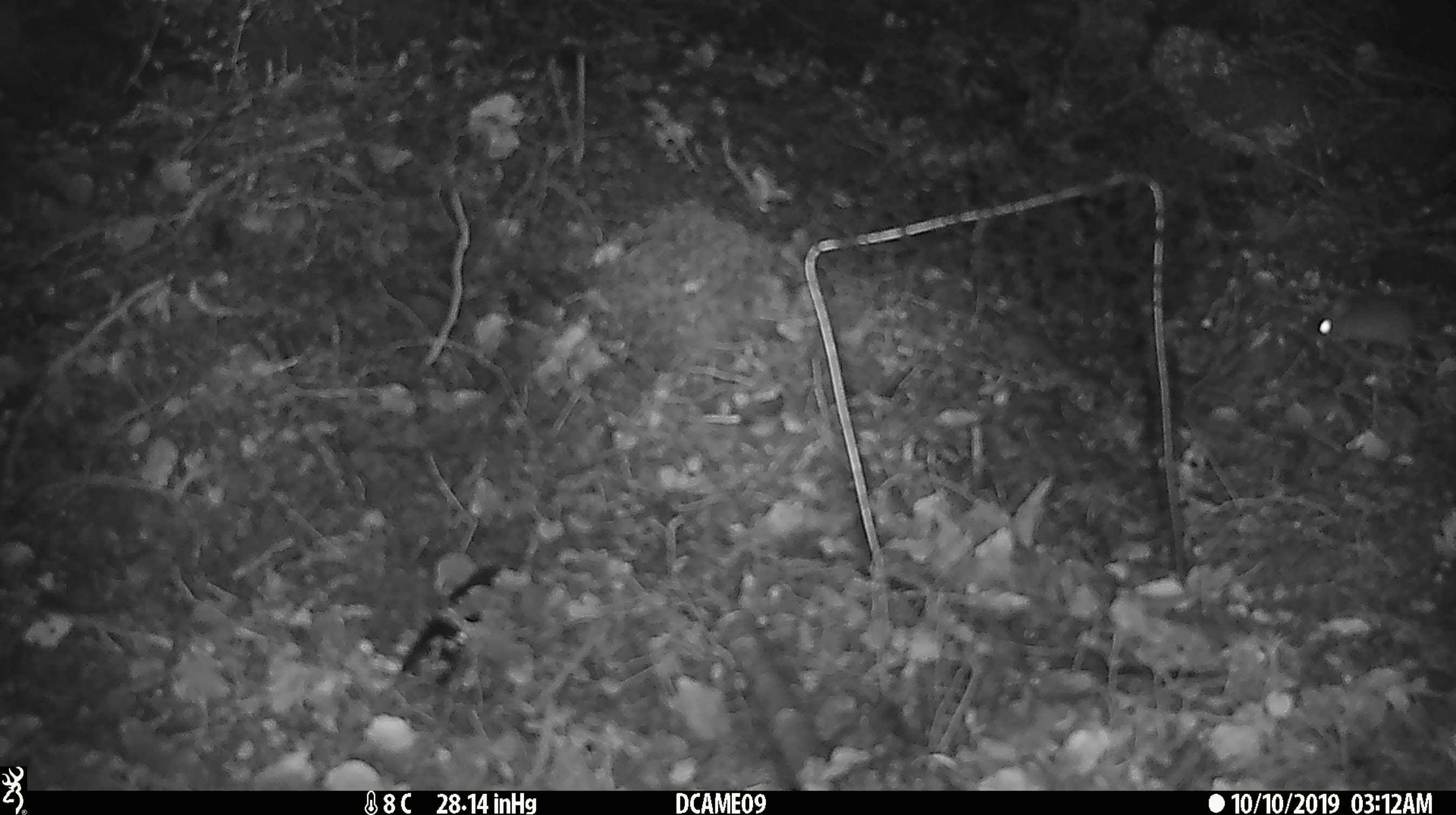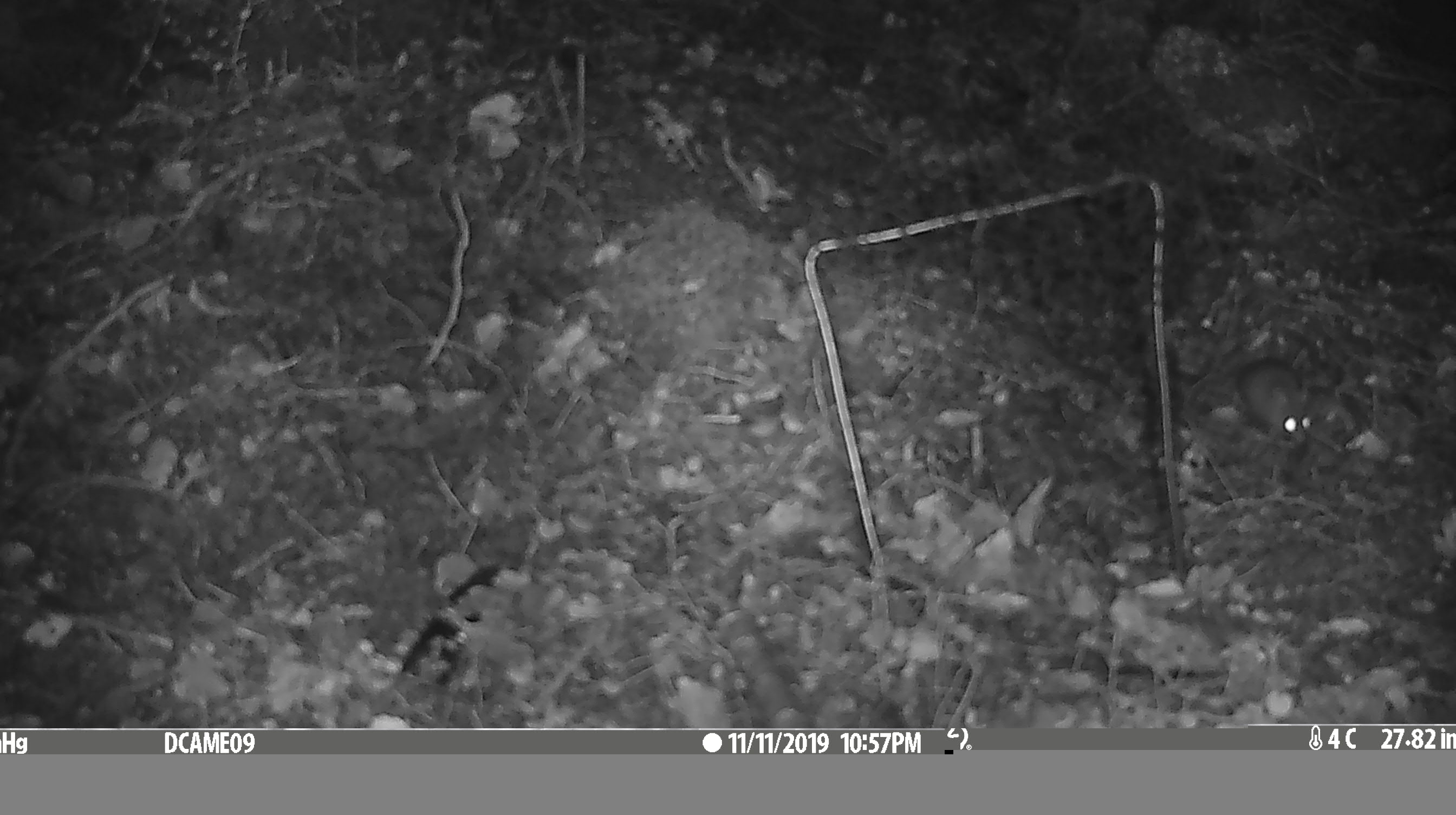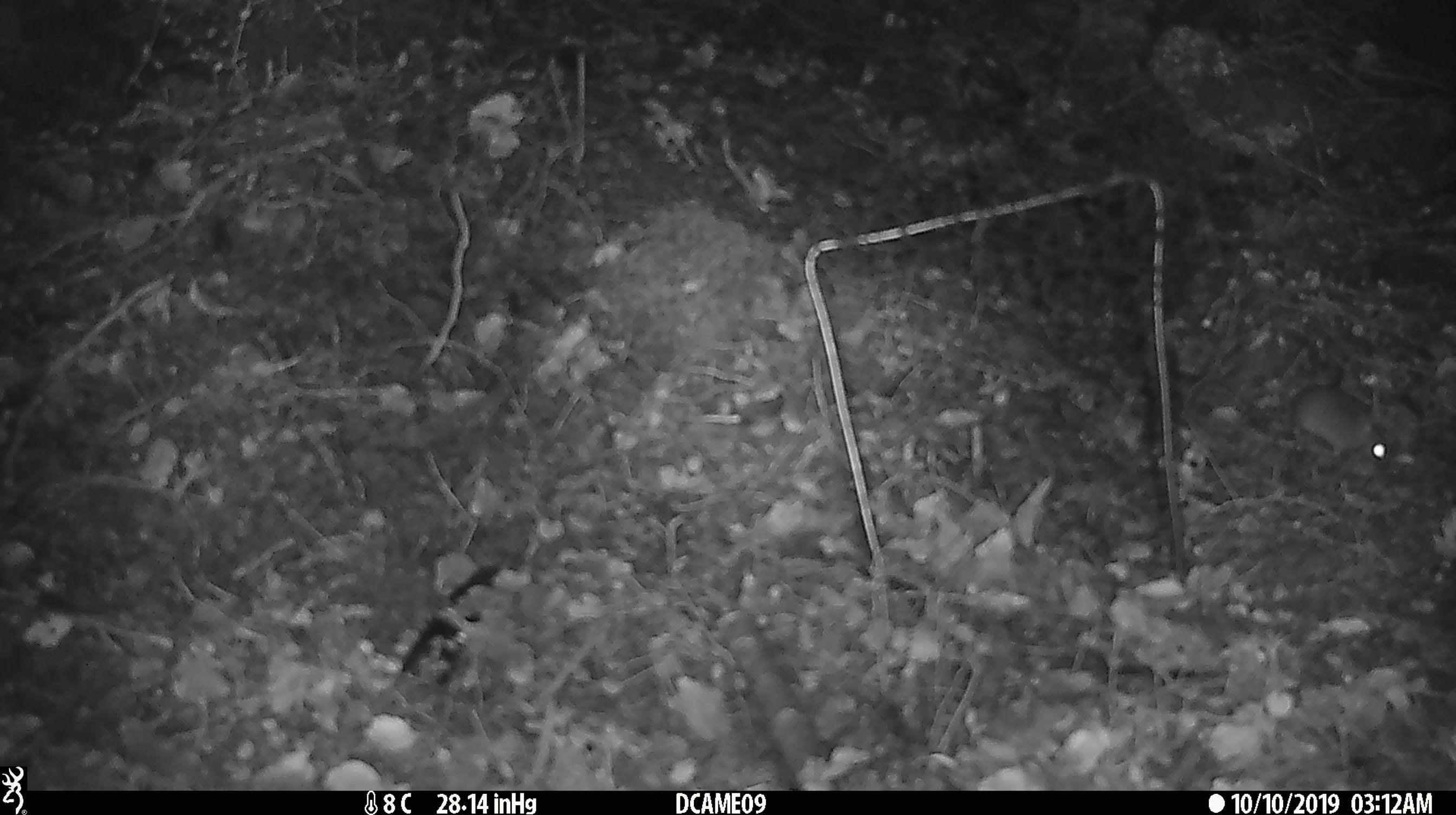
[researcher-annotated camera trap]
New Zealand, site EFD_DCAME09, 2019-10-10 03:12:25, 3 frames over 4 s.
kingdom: Animalia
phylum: Chordata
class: Mammalia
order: Rodentia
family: Muridae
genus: Mus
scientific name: Mus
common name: mouse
Mouse (Mus).